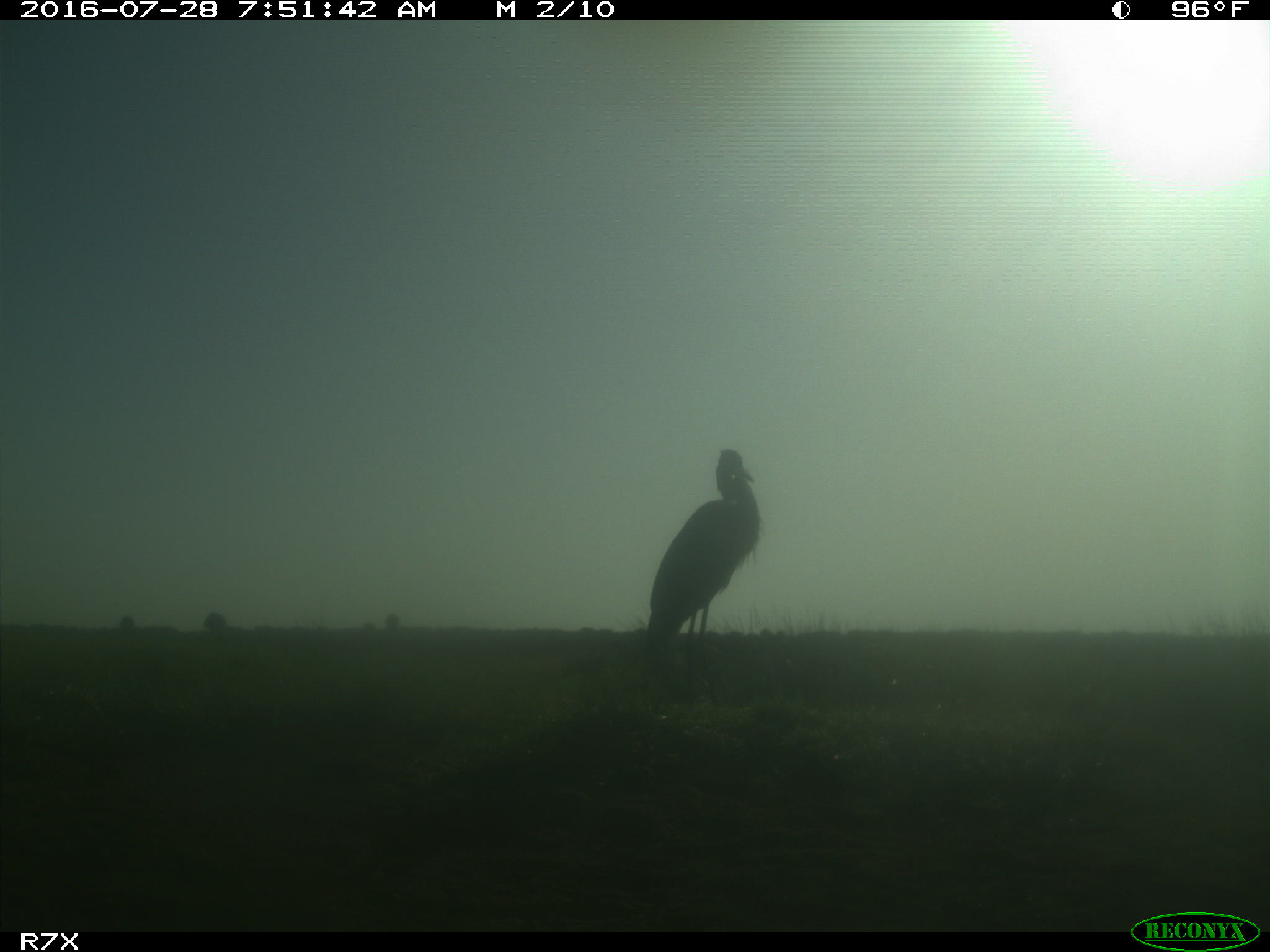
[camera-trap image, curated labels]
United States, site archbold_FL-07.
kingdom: Animalia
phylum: Chordata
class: Aves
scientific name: Aves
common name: birds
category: unidentified bird